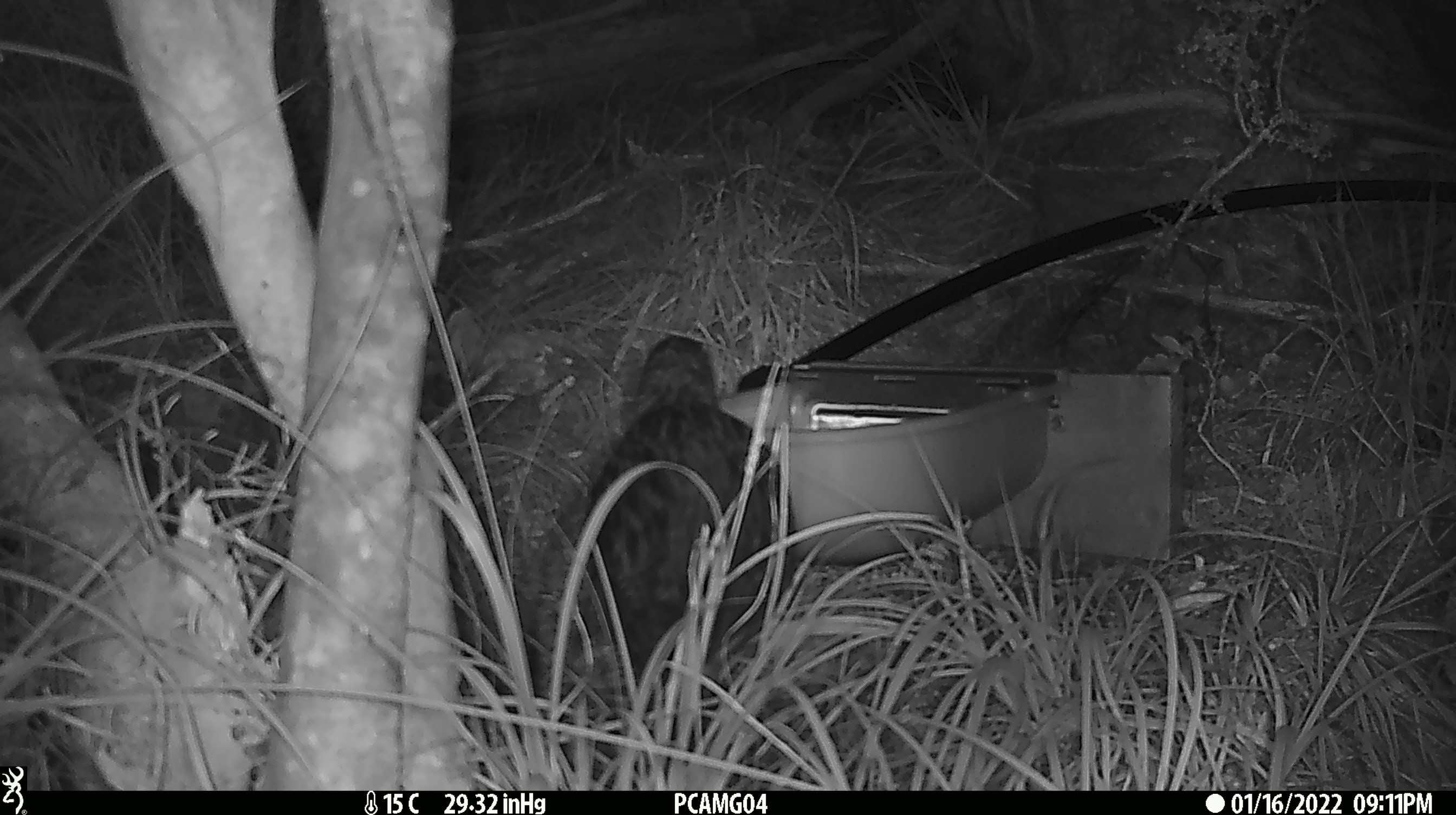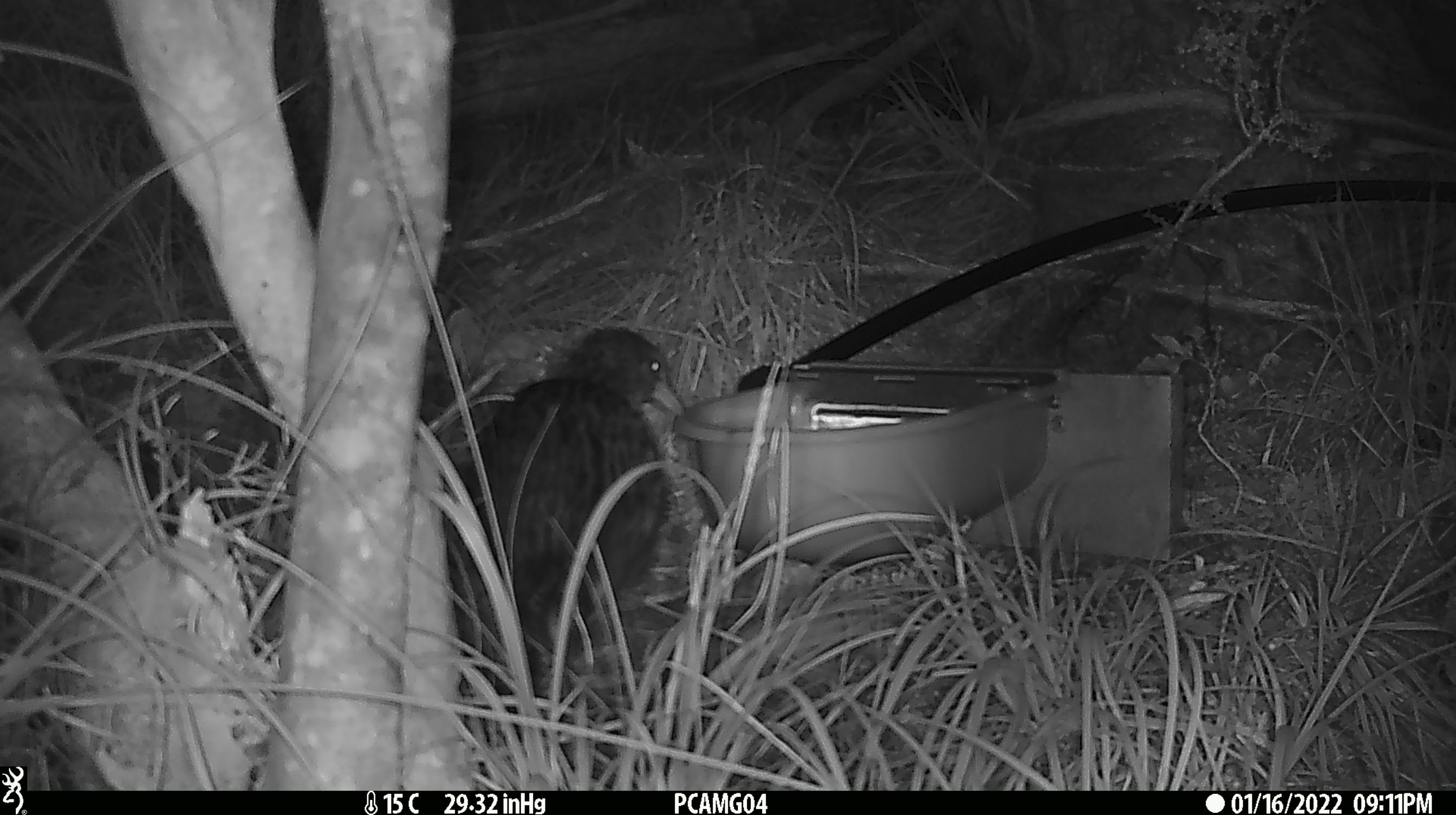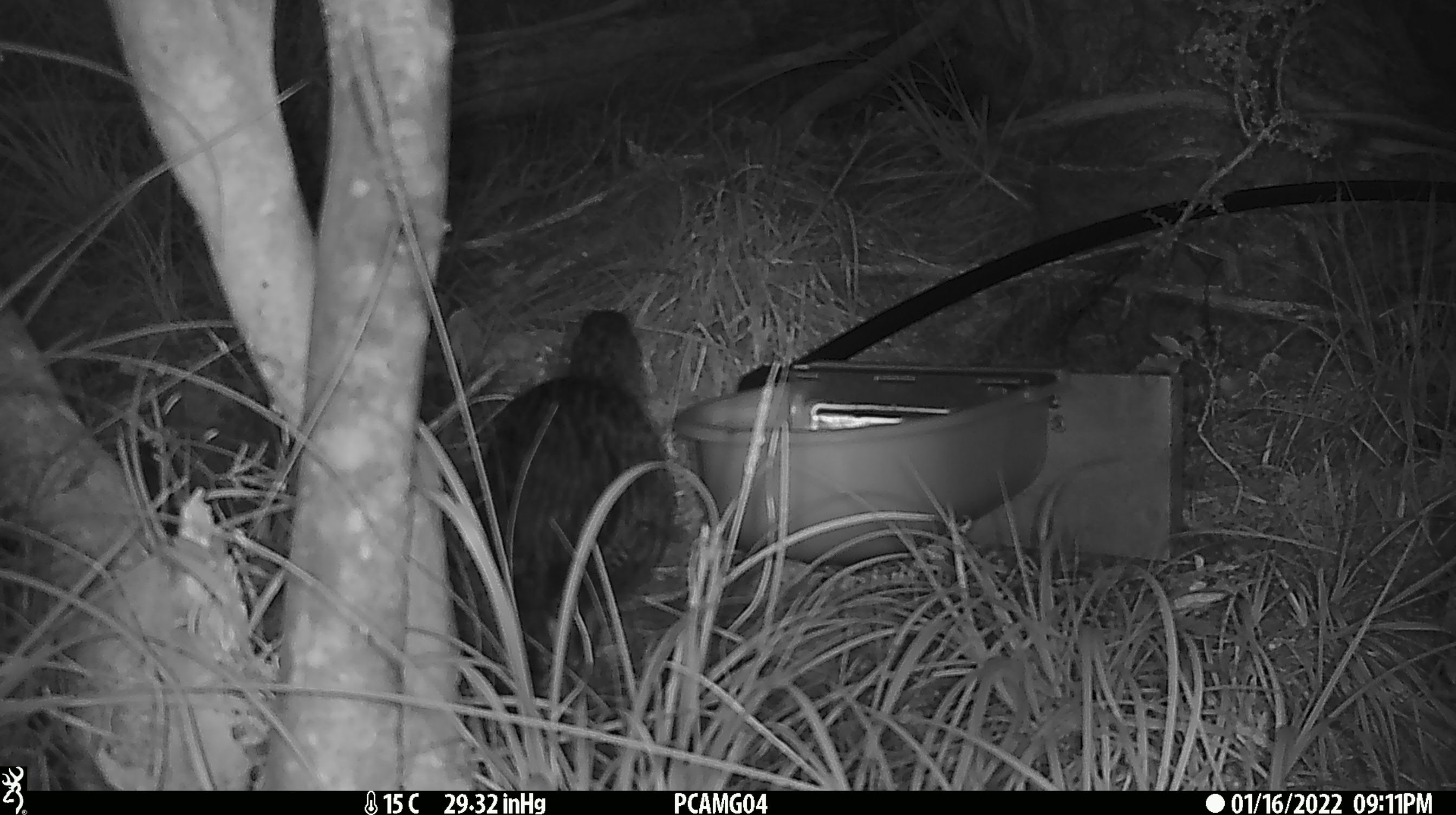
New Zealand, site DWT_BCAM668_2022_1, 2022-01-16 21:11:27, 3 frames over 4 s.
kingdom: Animalia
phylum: Chordata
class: Aves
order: Gruiformes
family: Rallidae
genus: Gallirallus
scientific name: Gallirallus australis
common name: weka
Weka (Gallirallus australis).